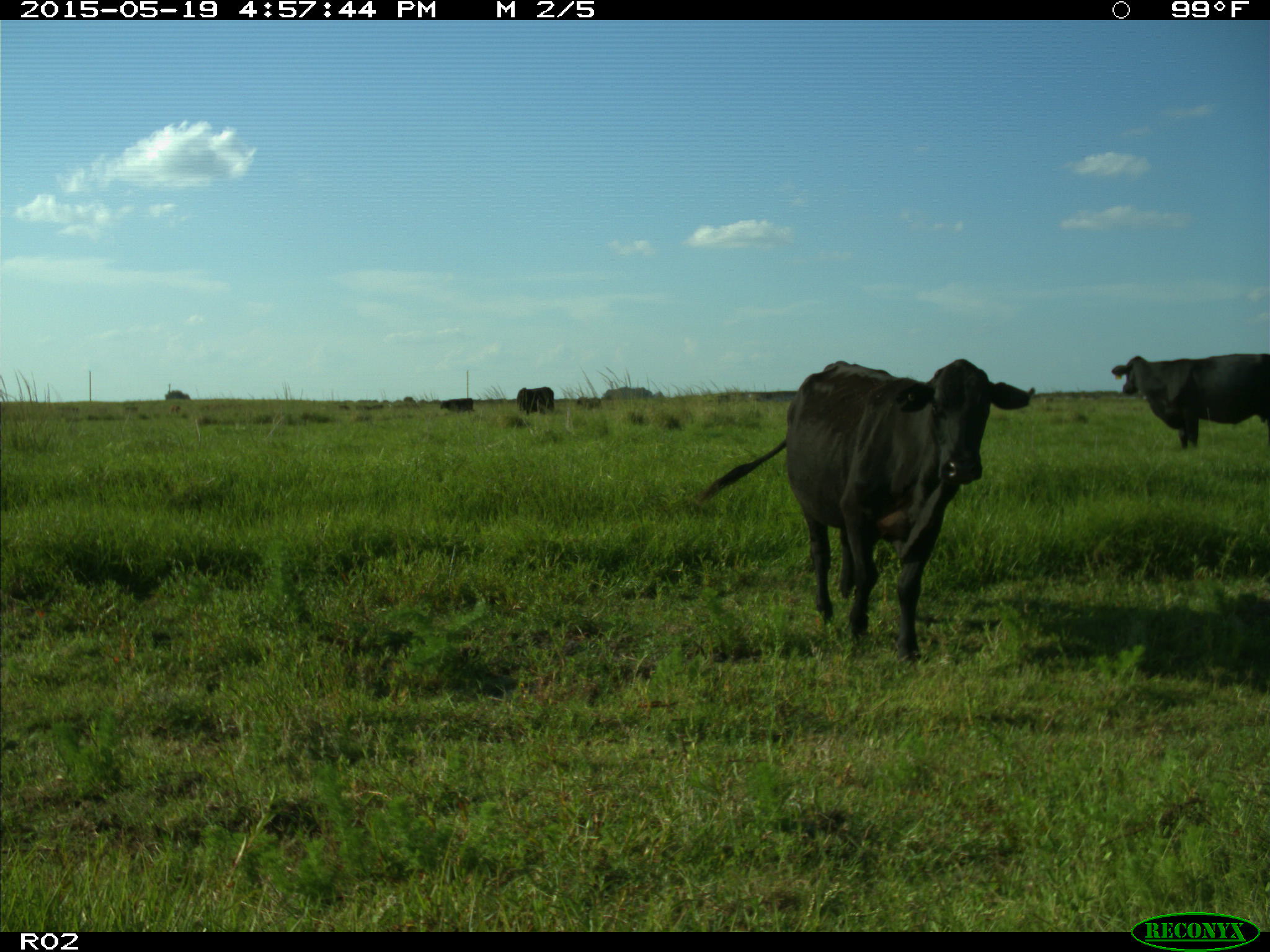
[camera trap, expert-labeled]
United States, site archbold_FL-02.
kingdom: Animalia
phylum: Chordata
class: Mammalia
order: Artiodactyla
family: Bovidae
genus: Bos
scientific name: Bos taurus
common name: domestic cow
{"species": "Bos taurus (domestic cow)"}